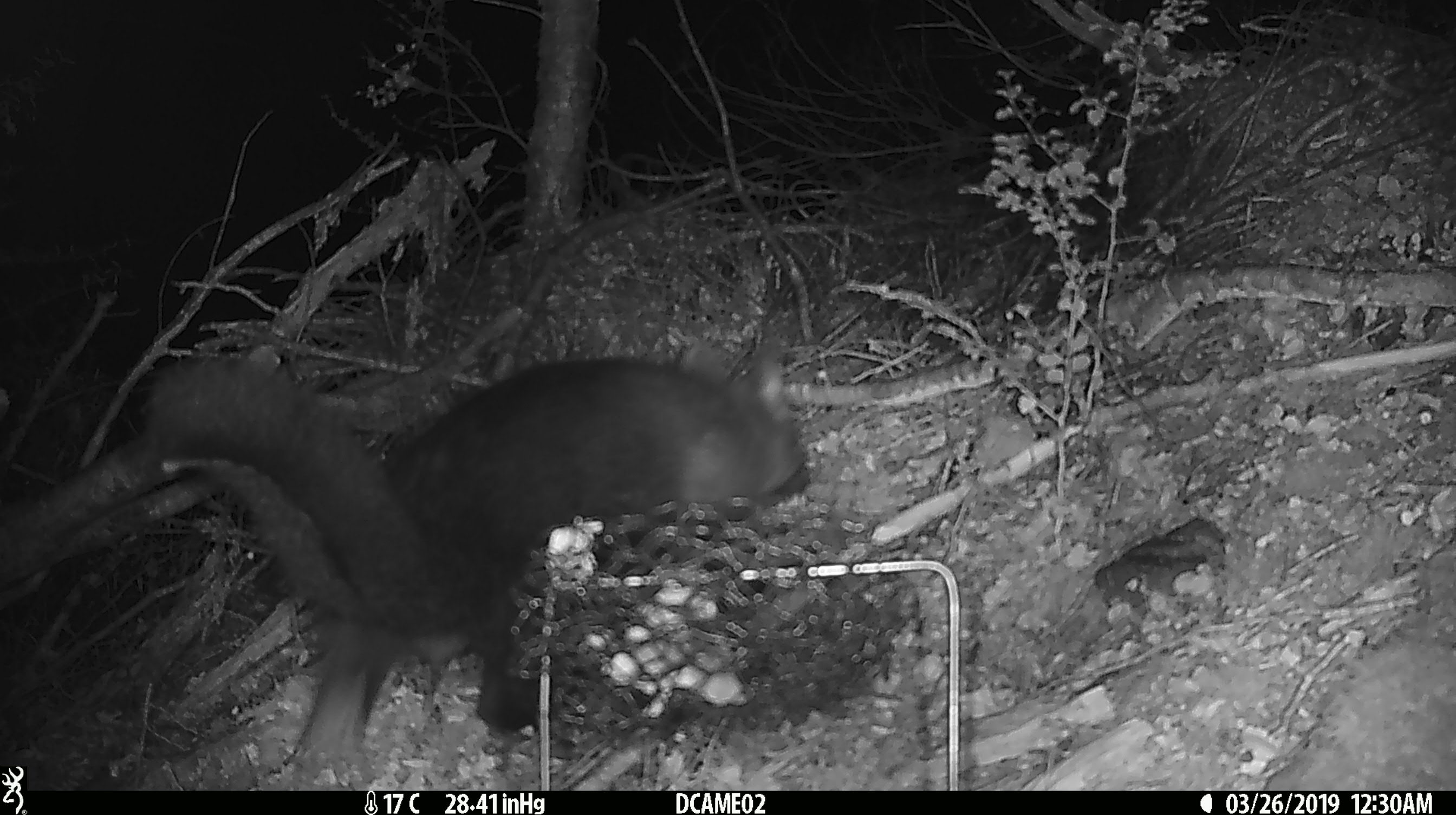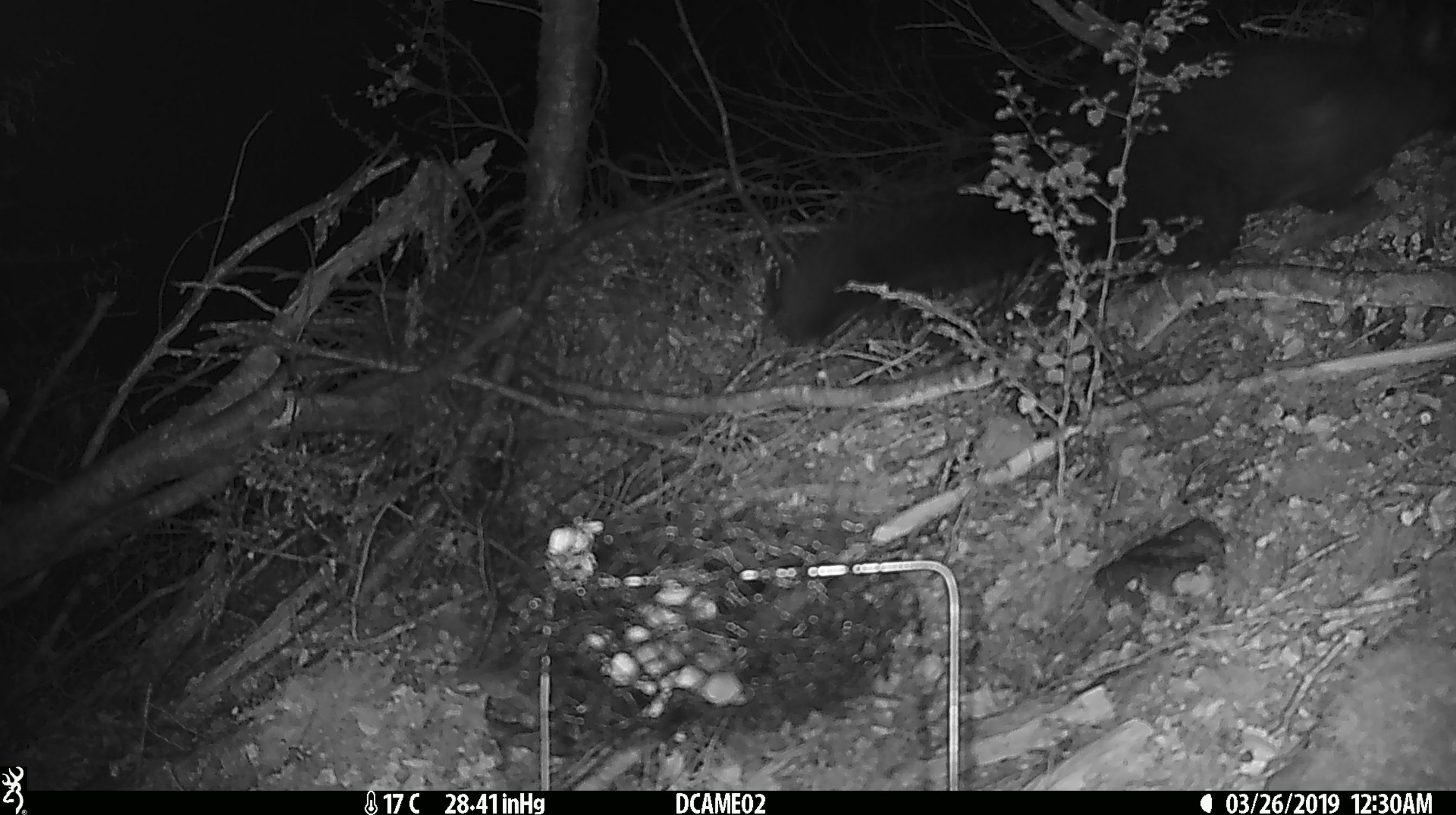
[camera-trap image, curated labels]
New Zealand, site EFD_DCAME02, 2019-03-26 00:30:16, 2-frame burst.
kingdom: Animalia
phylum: Chordata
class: Mammalia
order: Diprotodontia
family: Phalangeridae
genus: Trichosurus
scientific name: Trichosurus vulpecula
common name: common brushtail possum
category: possum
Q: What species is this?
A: Possum (common brushtail possum) (Trichosurus vulpecula).